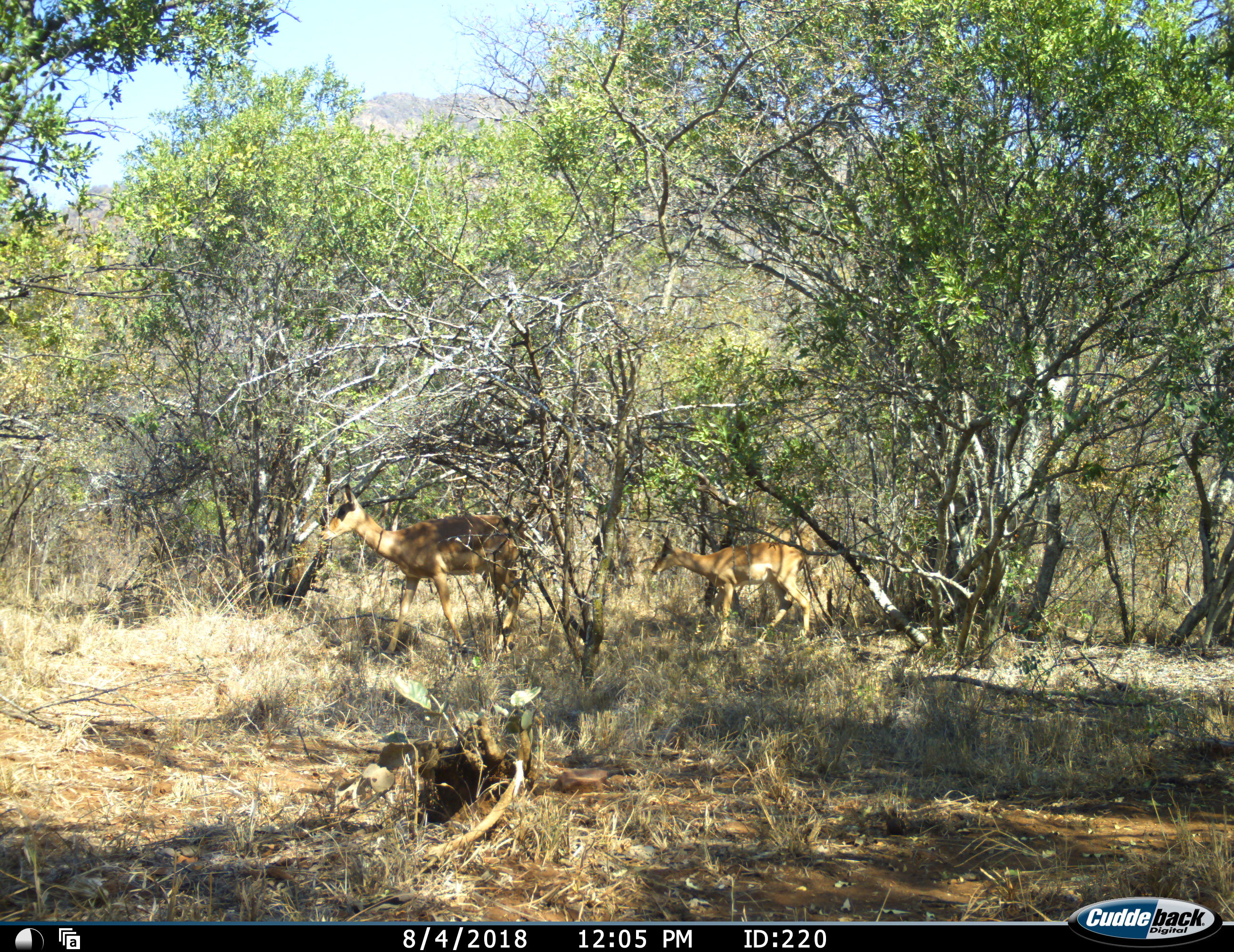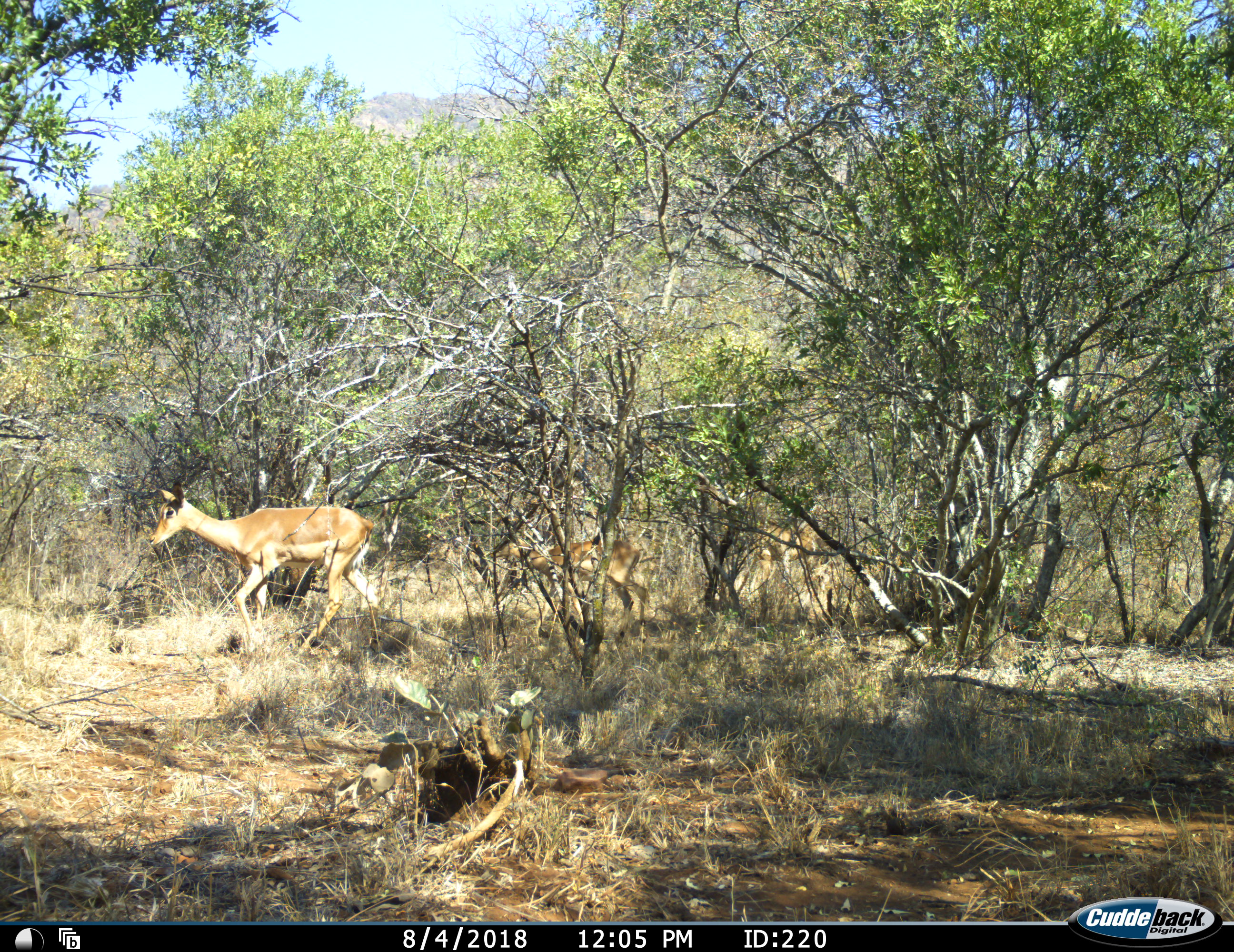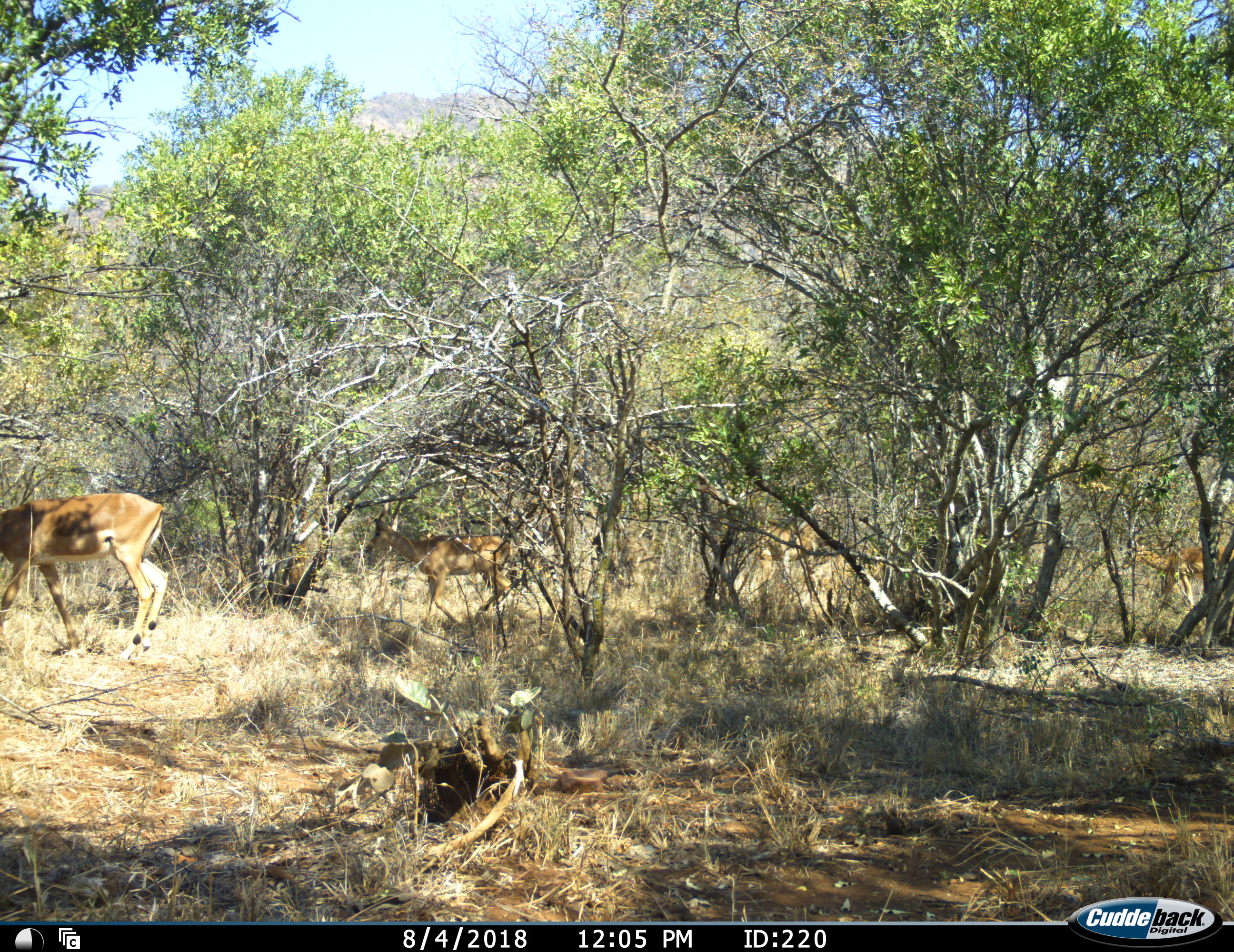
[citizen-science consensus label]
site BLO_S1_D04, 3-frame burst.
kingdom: Animalia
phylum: Chordata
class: Mammalia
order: Artiodactyla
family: Bovidae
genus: Aepyceros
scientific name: Aepyceros melampus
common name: impala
Impala (Aepyceros melampus), count 4. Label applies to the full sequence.